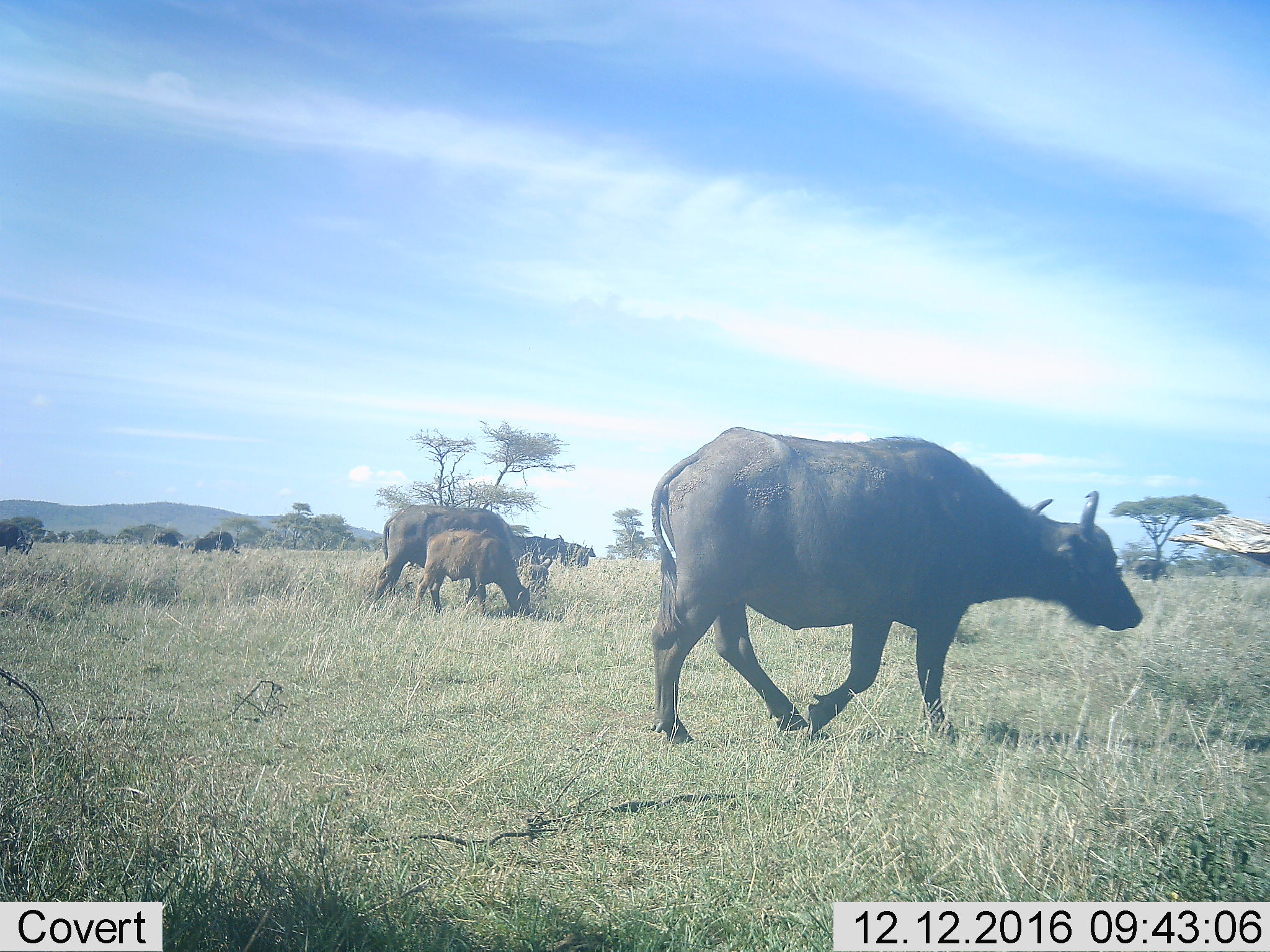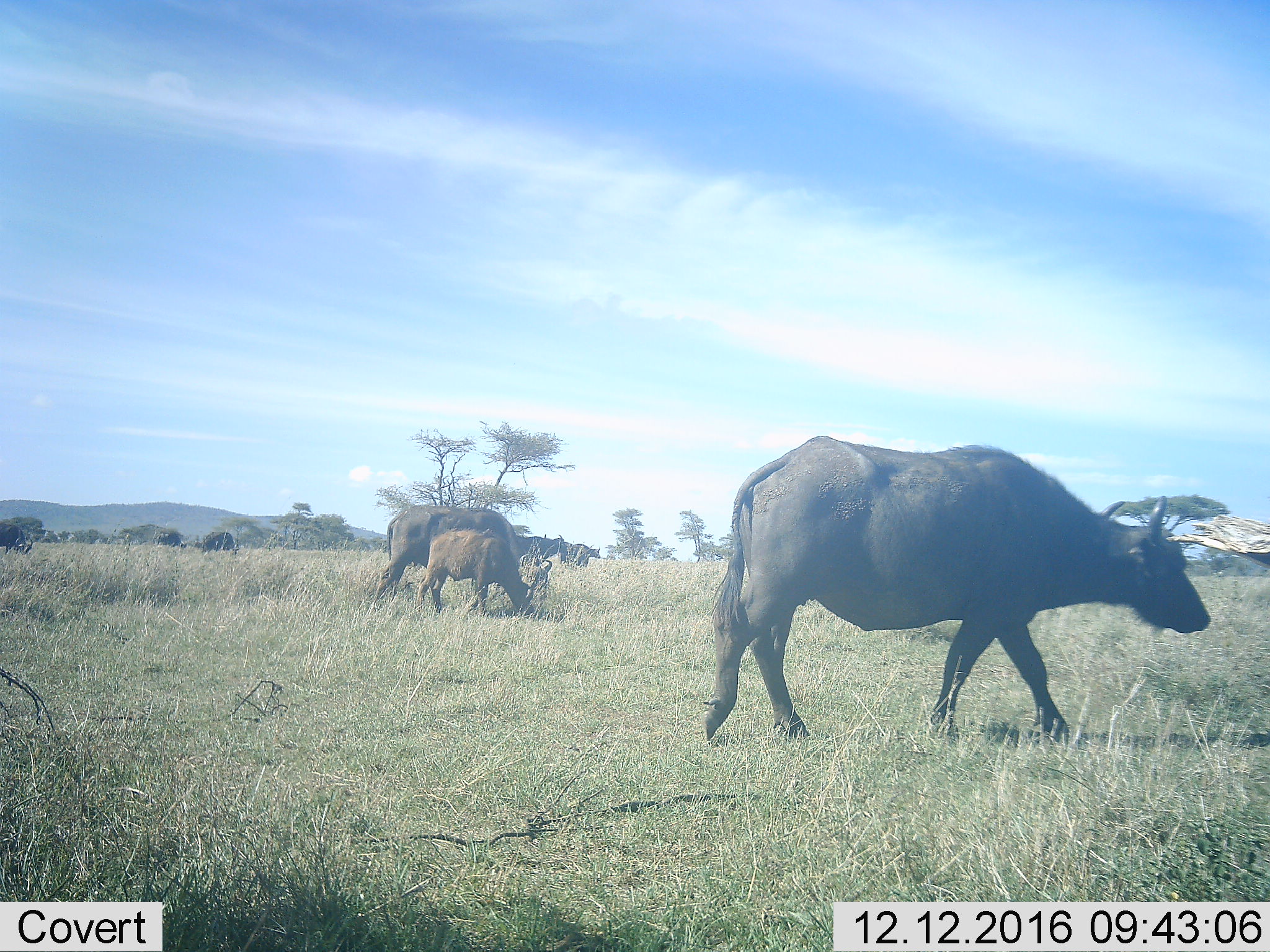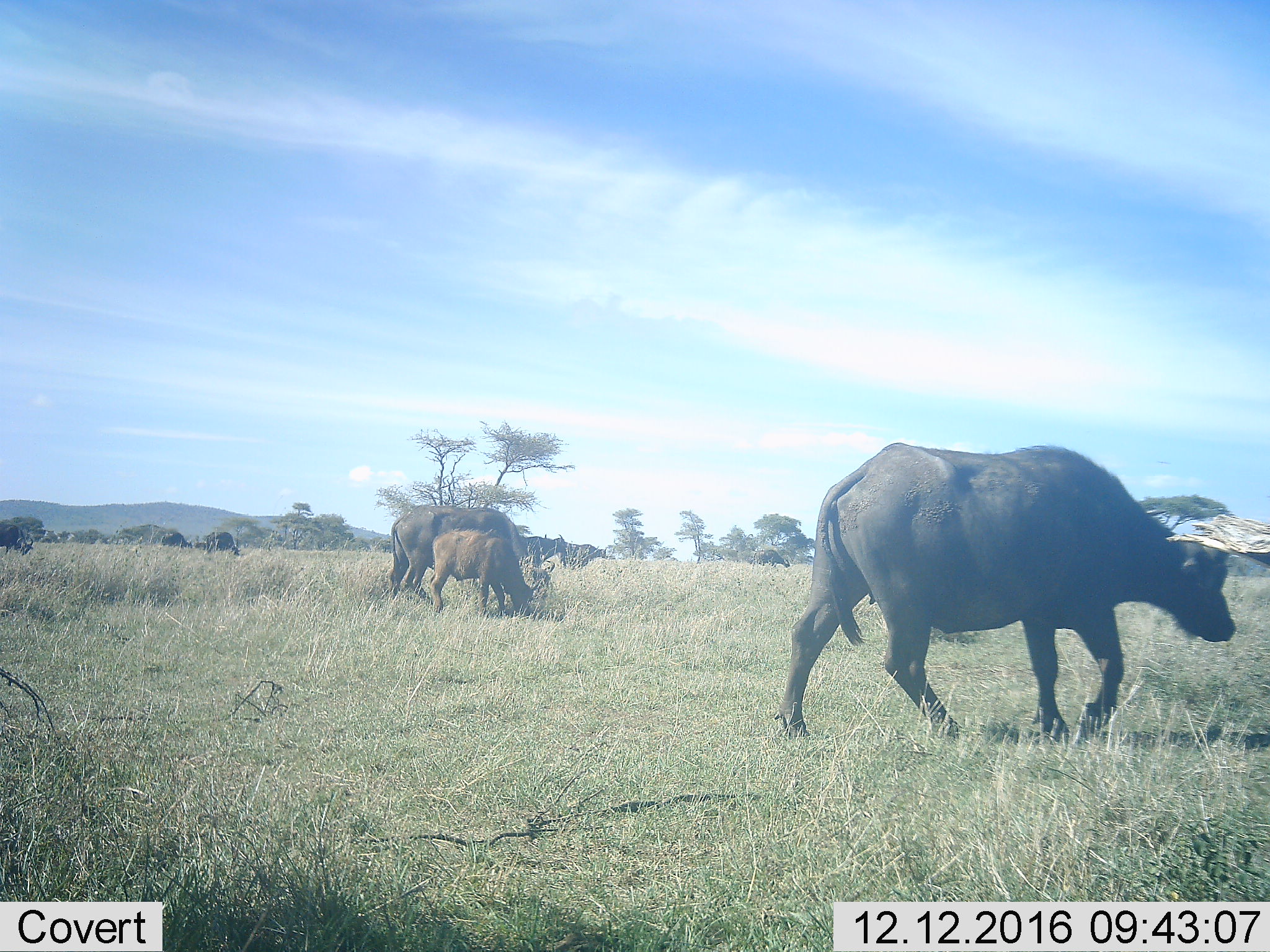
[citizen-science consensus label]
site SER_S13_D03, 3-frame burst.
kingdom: Animalia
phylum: Chordata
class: Mammalia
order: Artiodactyla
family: Bovidae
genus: Syncerus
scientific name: Syncerus caffer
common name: african buffalo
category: buffalo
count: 10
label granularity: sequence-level